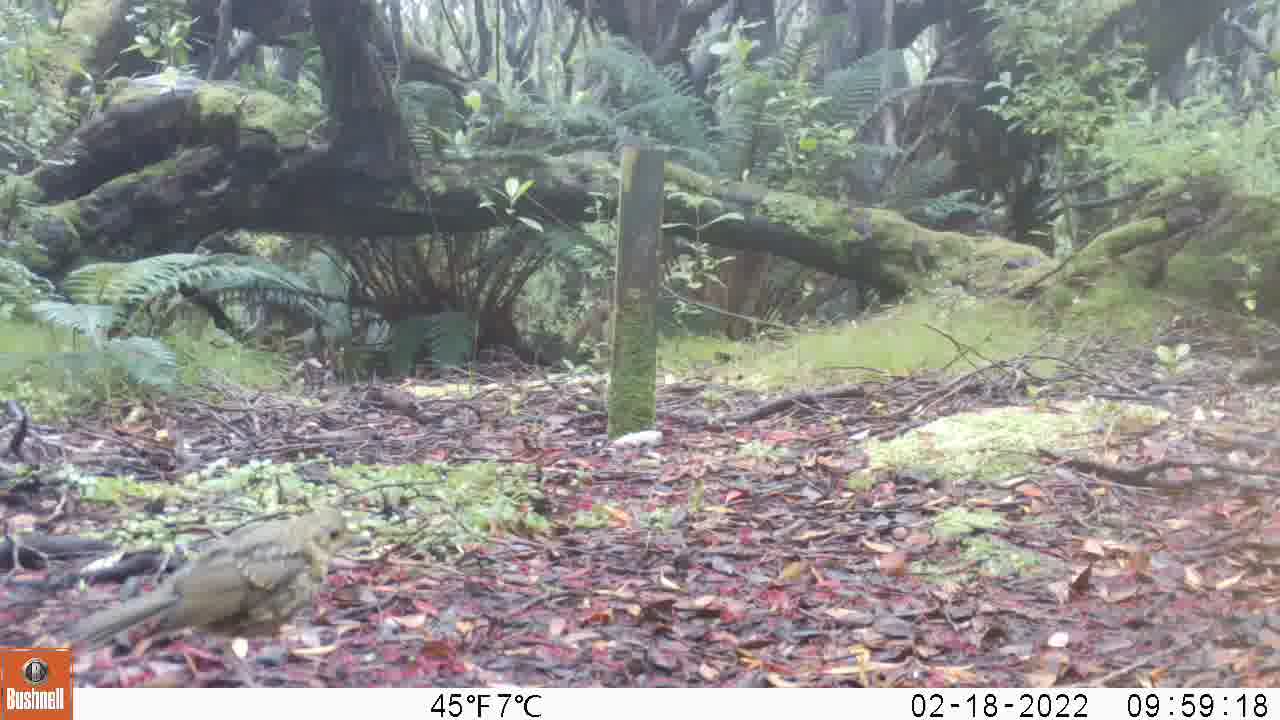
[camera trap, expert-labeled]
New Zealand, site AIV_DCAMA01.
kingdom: Animalia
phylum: Chordata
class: Aves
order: Passeriformes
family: Turdidae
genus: Turdus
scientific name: Turdus philomelos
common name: song thrush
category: thrush